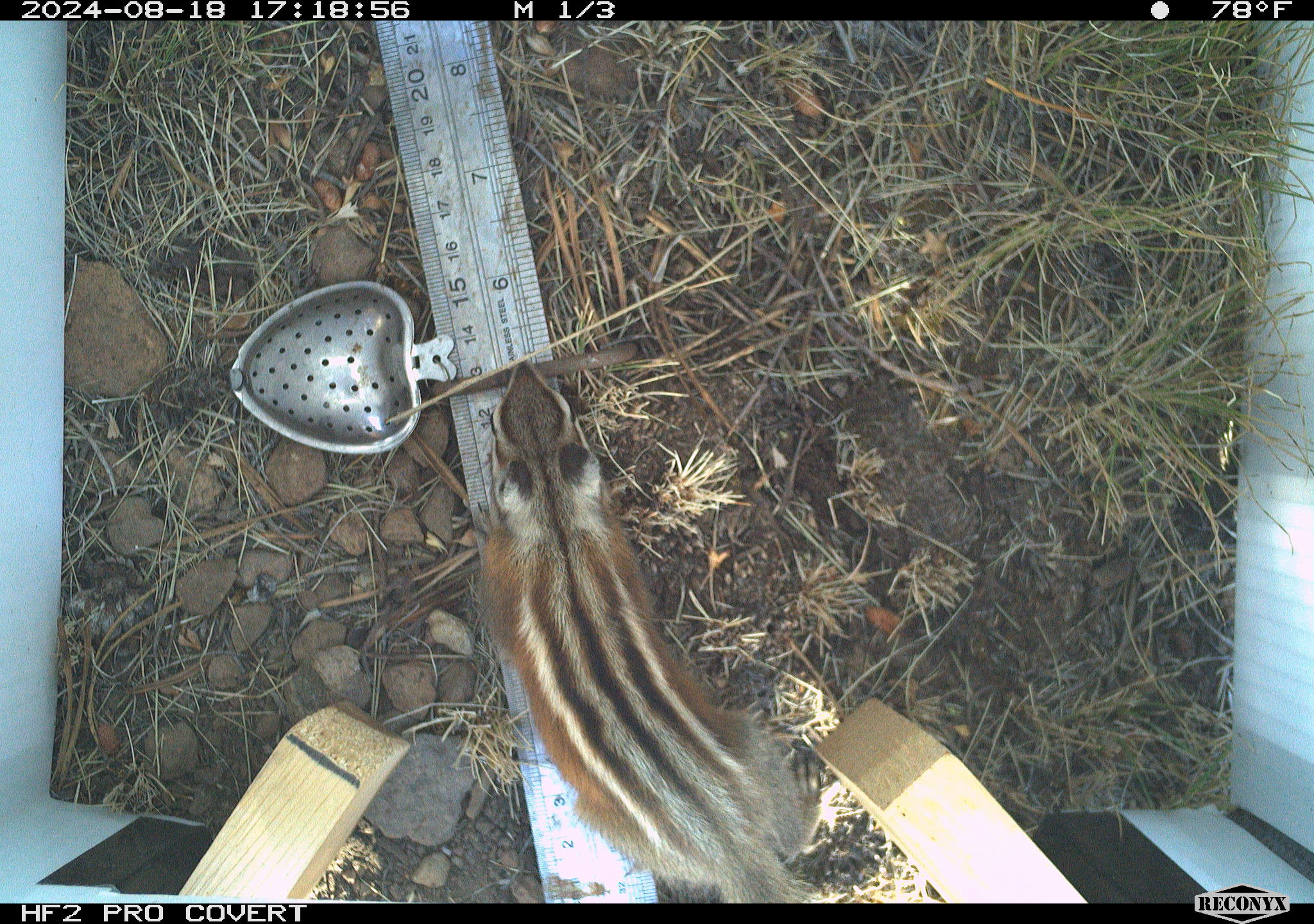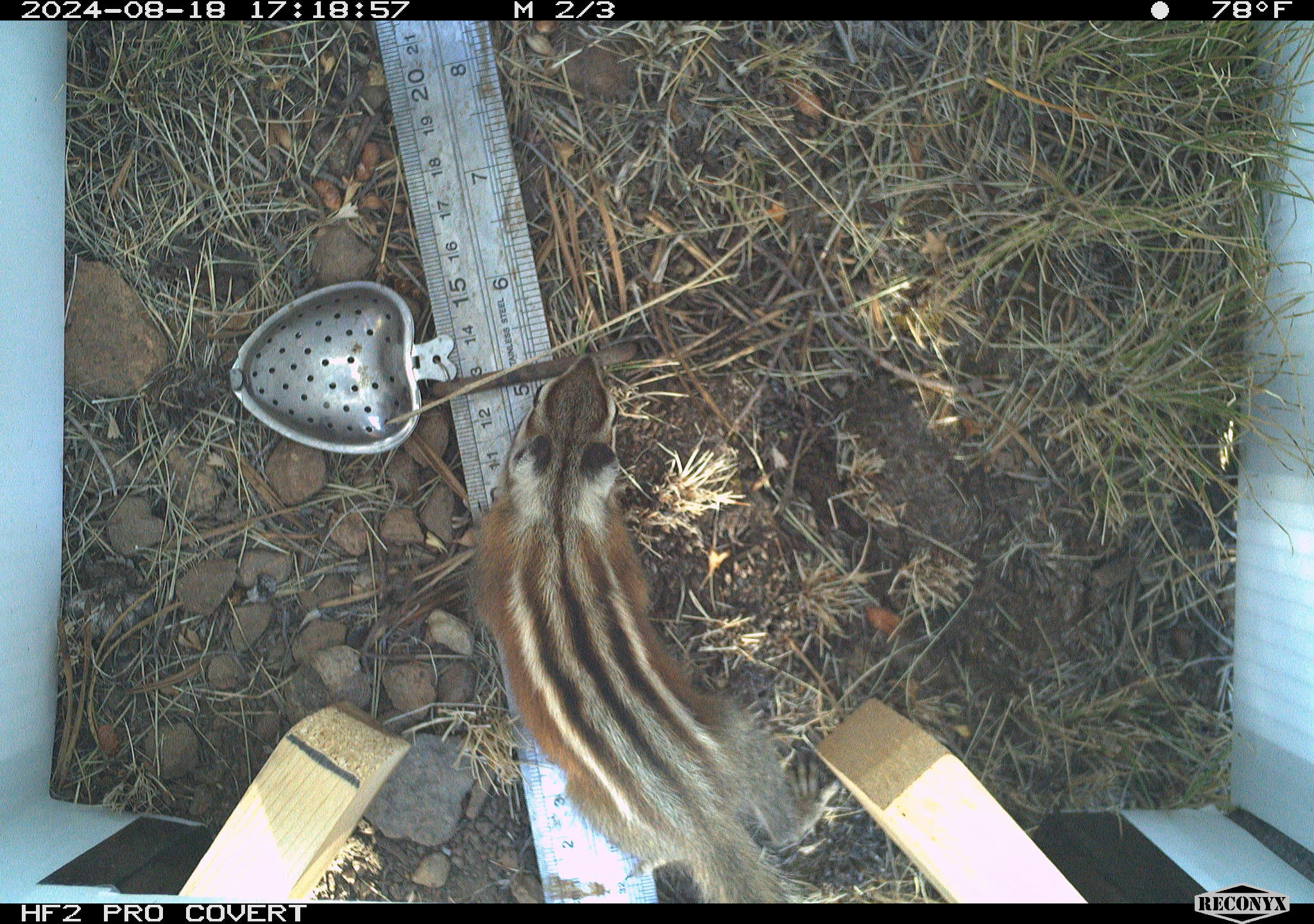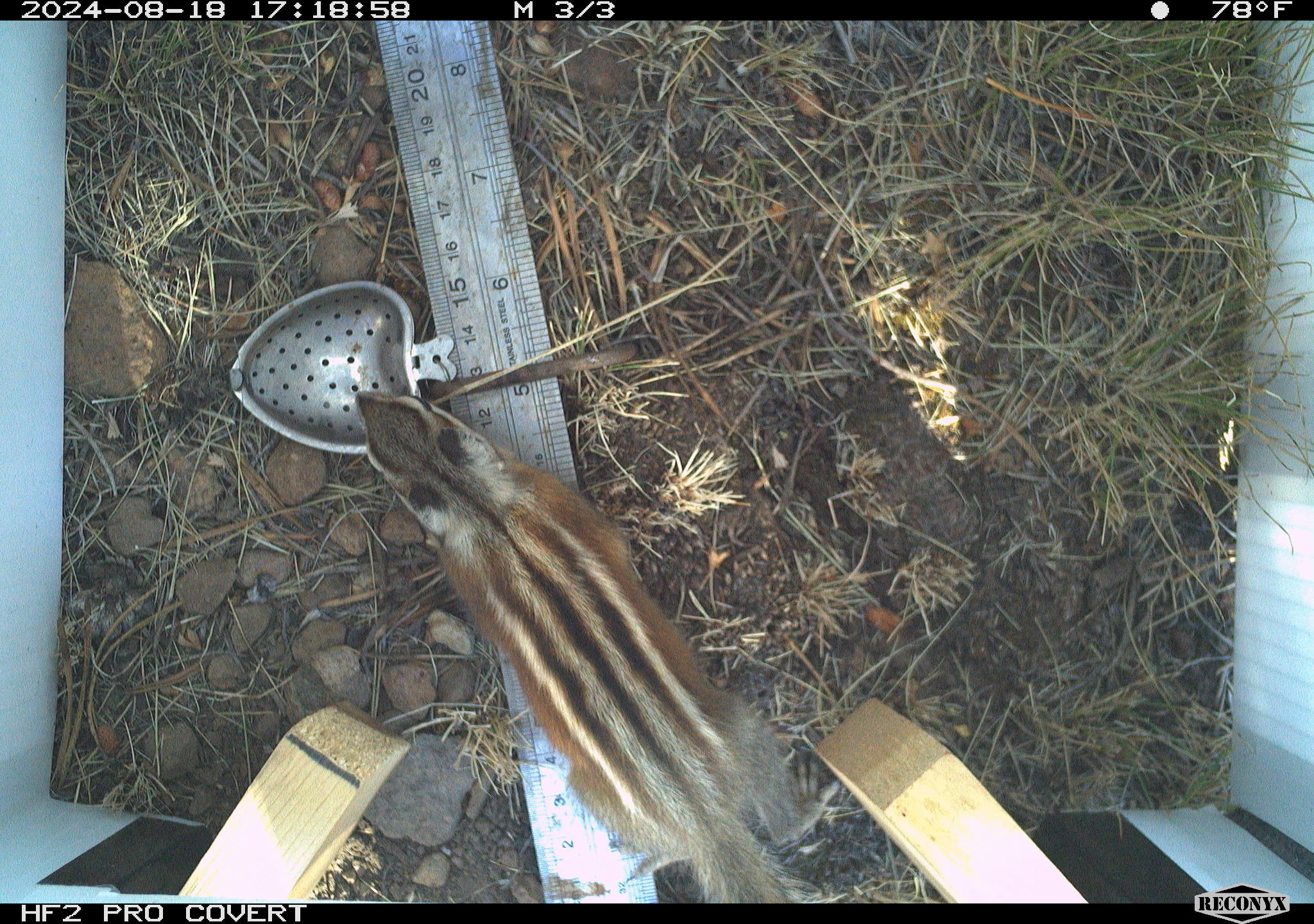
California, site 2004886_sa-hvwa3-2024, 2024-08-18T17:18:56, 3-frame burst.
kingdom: Animalia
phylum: Chordata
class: Mammalia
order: Rodentia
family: Sciuridae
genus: Neotamias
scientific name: Neotamias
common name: western chipmunks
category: neotamias species